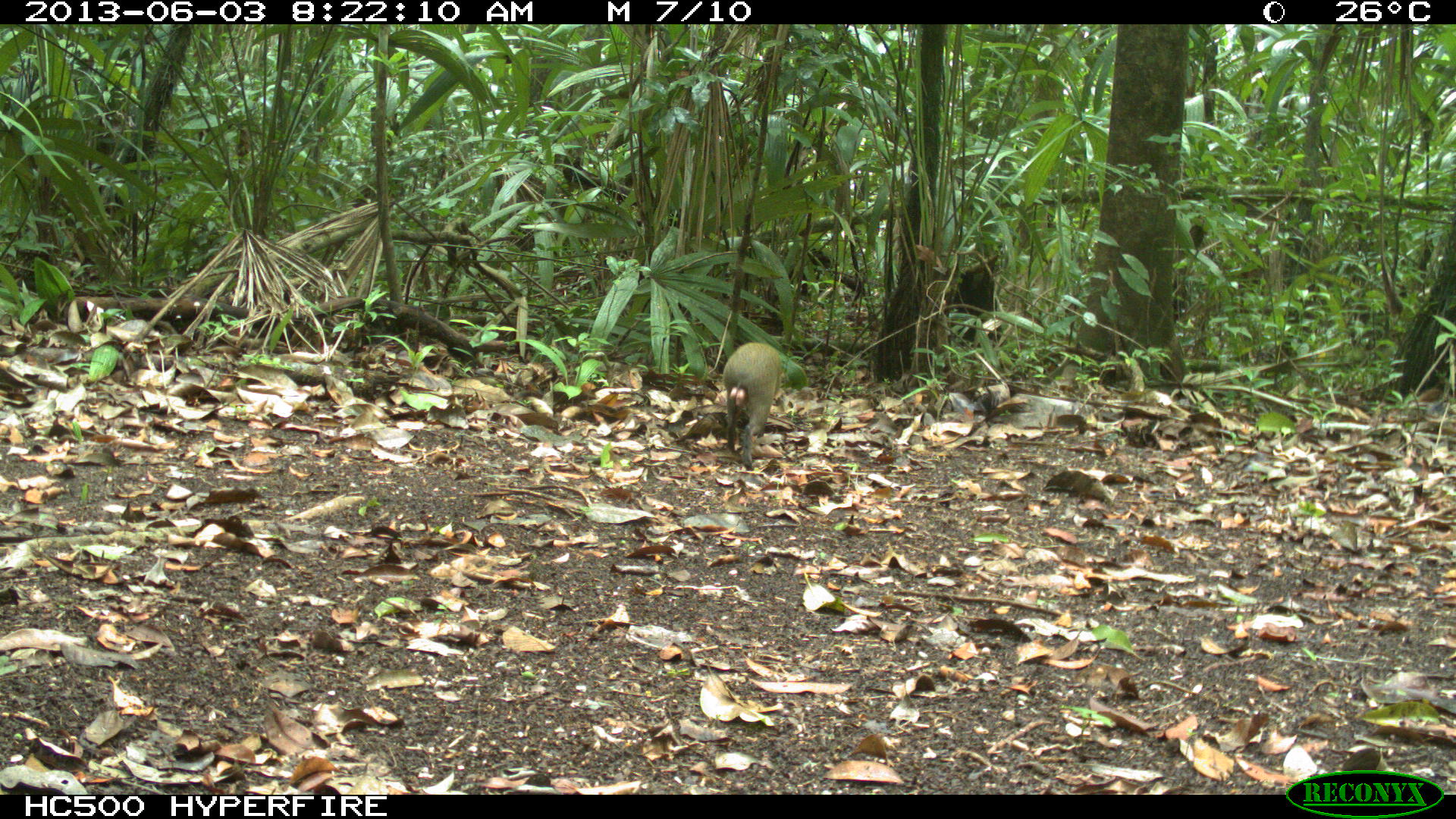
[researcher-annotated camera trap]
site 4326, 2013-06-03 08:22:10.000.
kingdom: Animalia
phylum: Chordata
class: Mammalia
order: Rodentia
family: Dasyproctidae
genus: Dasyprocta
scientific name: Dasyprocta punctata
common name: central american agouti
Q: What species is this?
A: Dasyprocta punctata (central american agouti).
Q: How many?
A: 1.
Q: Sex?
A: Male.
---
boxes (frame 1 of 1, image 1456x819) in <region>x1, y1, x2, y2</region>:
dasyprocta punctata: <region>722, 342, 780, 470</region>